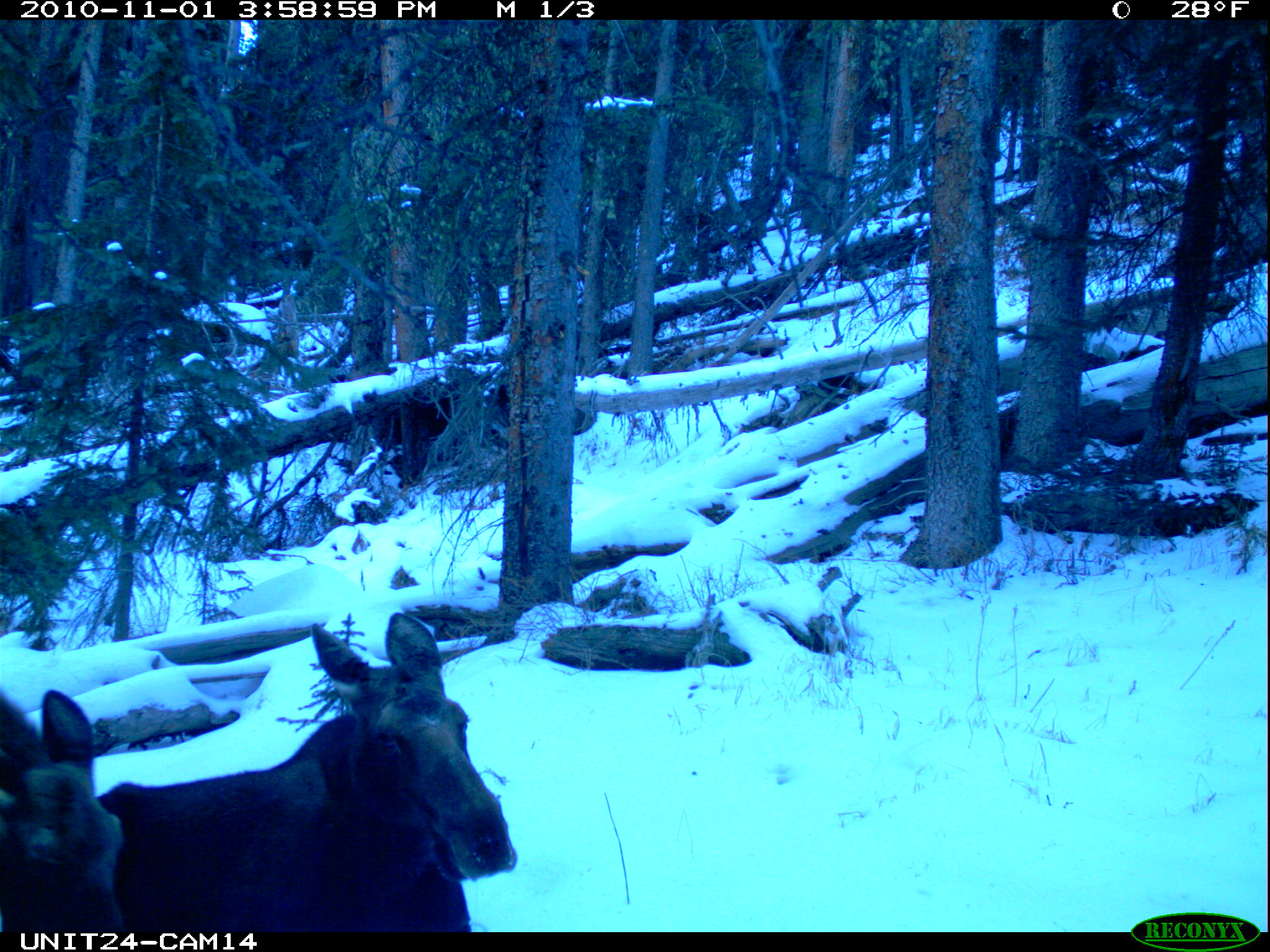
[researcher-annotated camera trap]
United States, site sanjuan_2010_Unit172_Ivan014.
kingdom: Animalia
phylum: Chordata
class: Mammalia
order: Artiodactyla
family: Cervidae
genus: Alces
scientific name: Alces alces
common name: moose